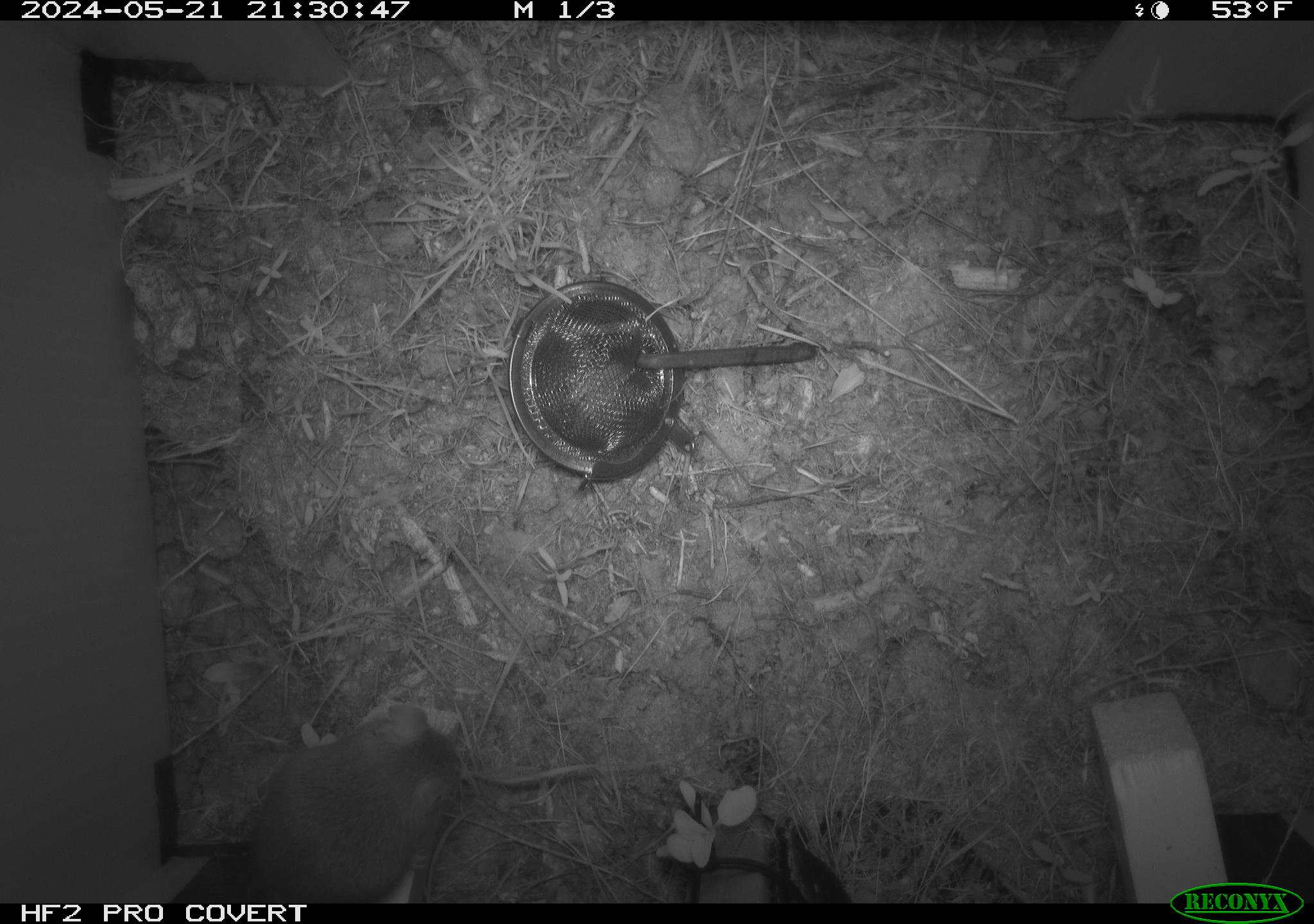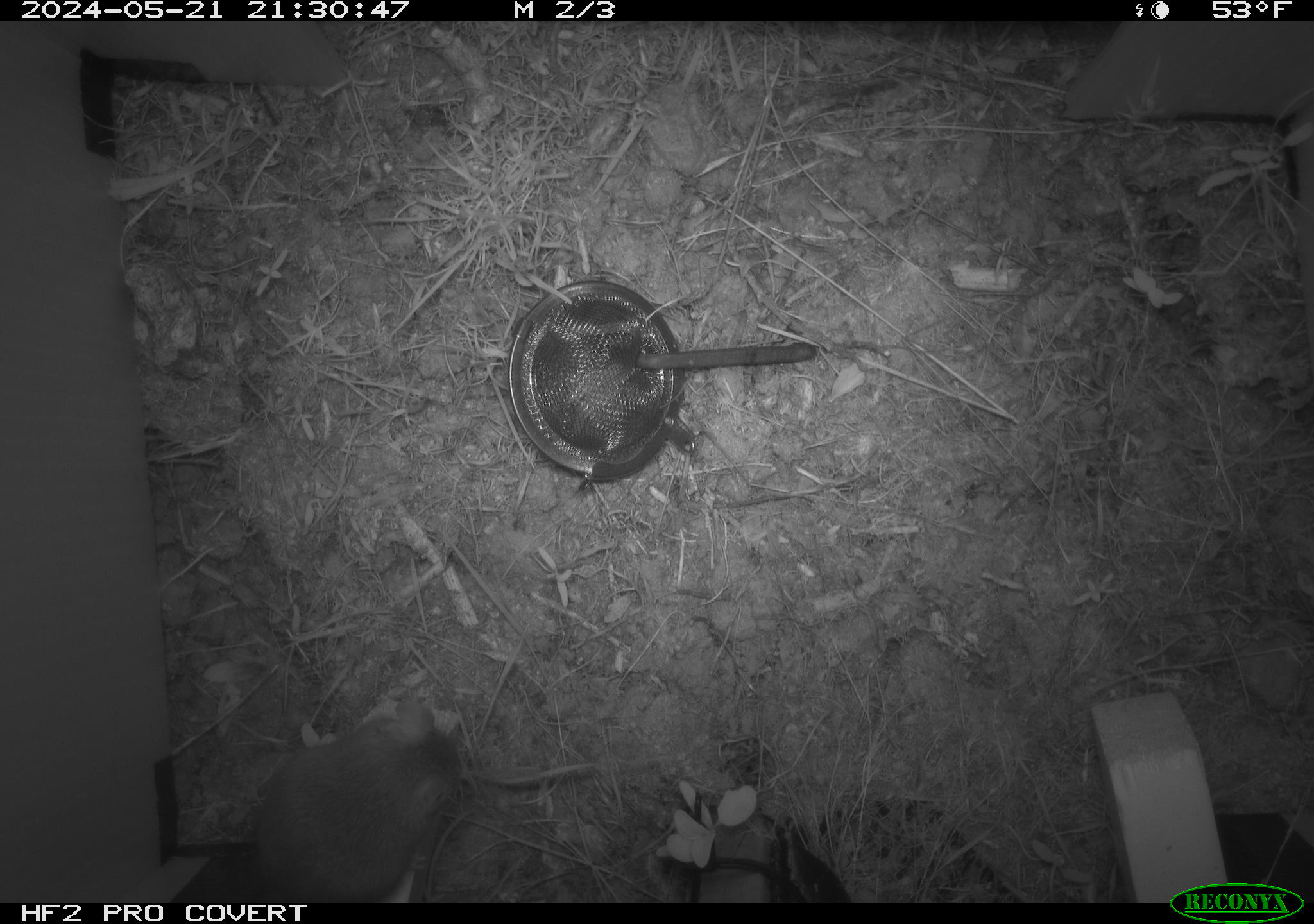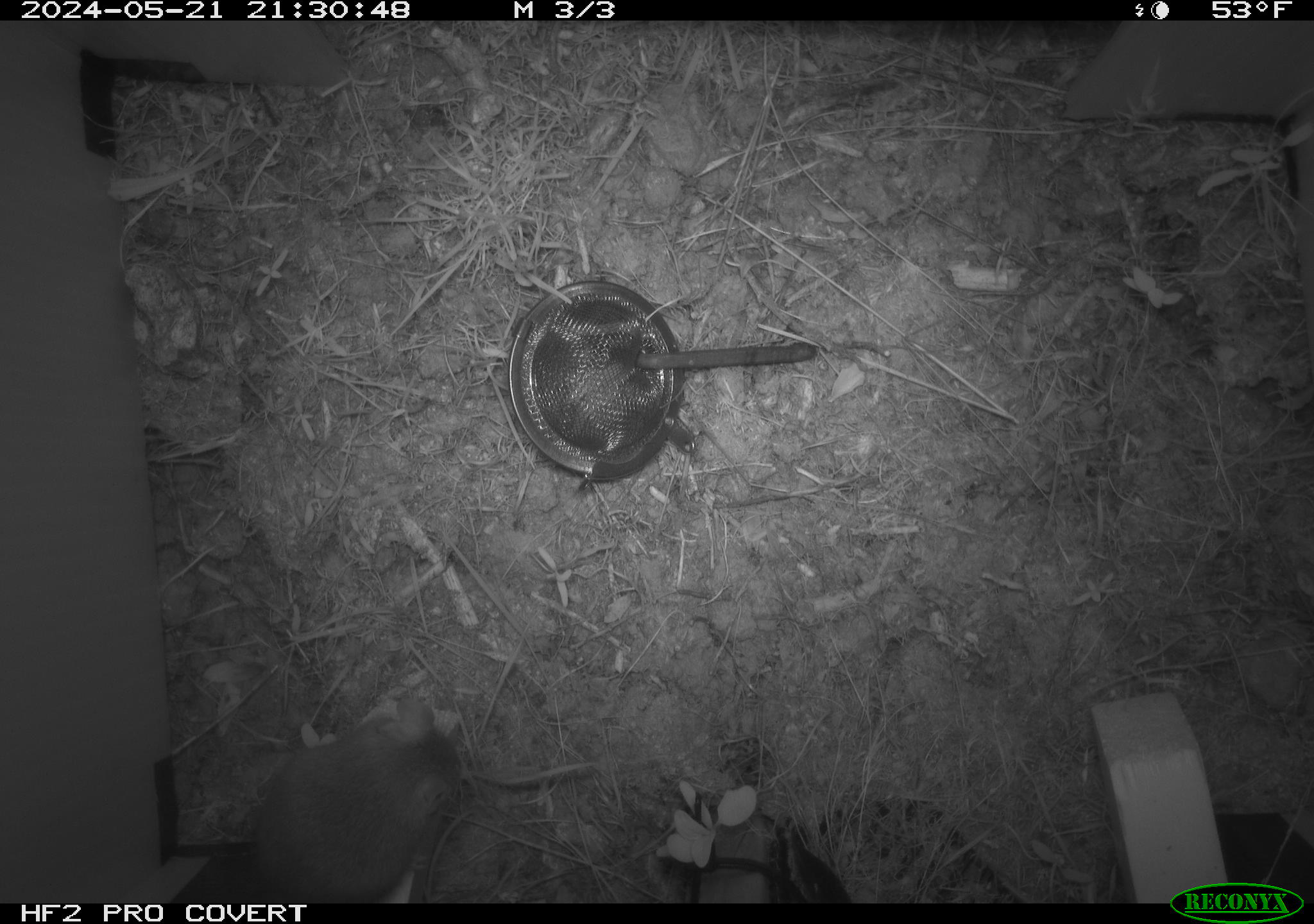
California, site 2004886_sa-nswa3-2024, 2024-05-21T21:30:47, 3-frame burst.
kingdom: Animalia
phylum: Chordata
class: Mammalia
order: Rodentia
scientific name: Rodentia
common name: rodent